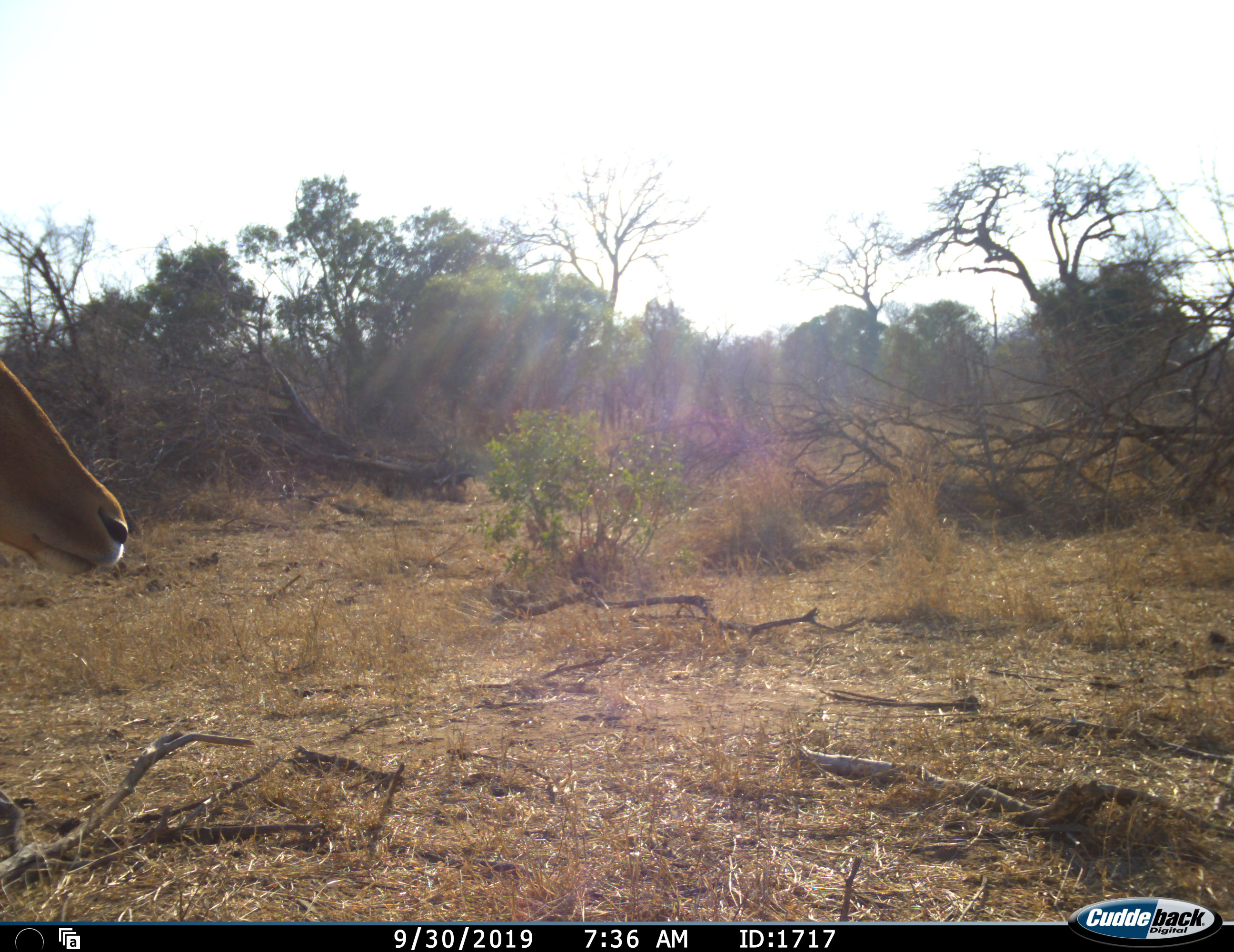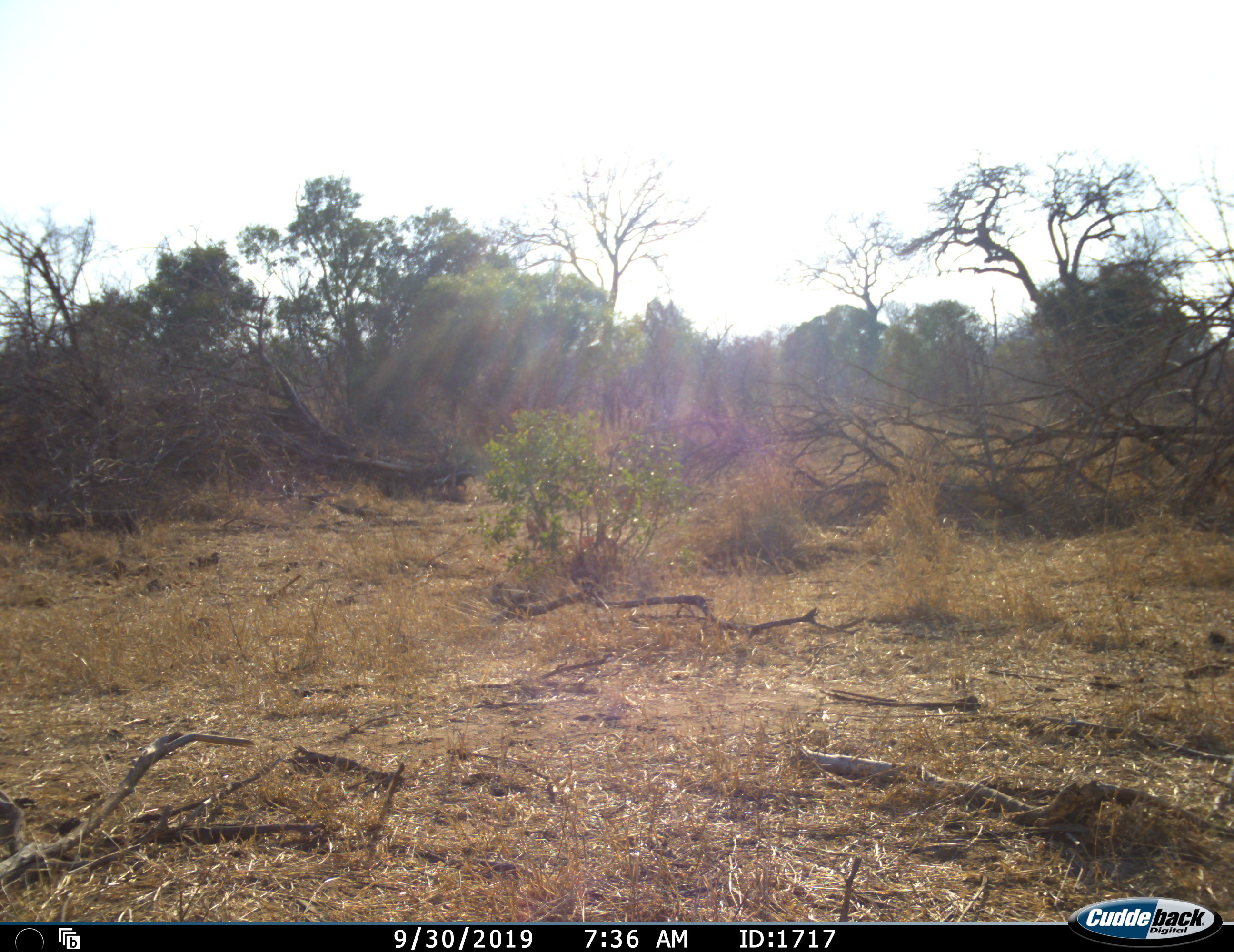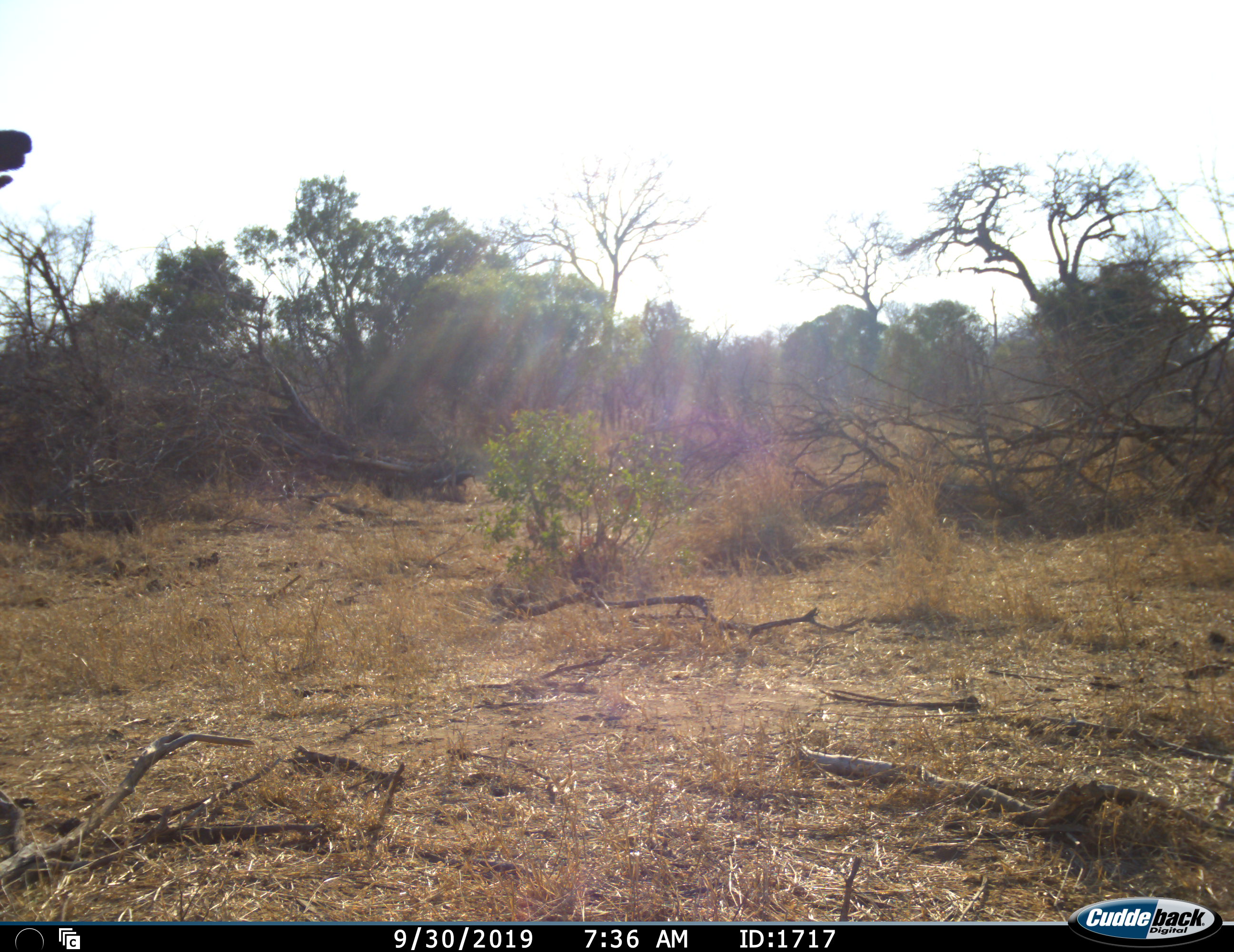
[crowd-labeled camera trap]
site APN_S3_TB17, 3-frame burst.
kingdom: Animalia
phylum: Chordata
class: Mammalia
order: Artiodactyla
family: Bovidae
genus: Aepyceros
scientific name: Aepyceros melampus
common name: impala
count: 1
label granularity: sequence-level